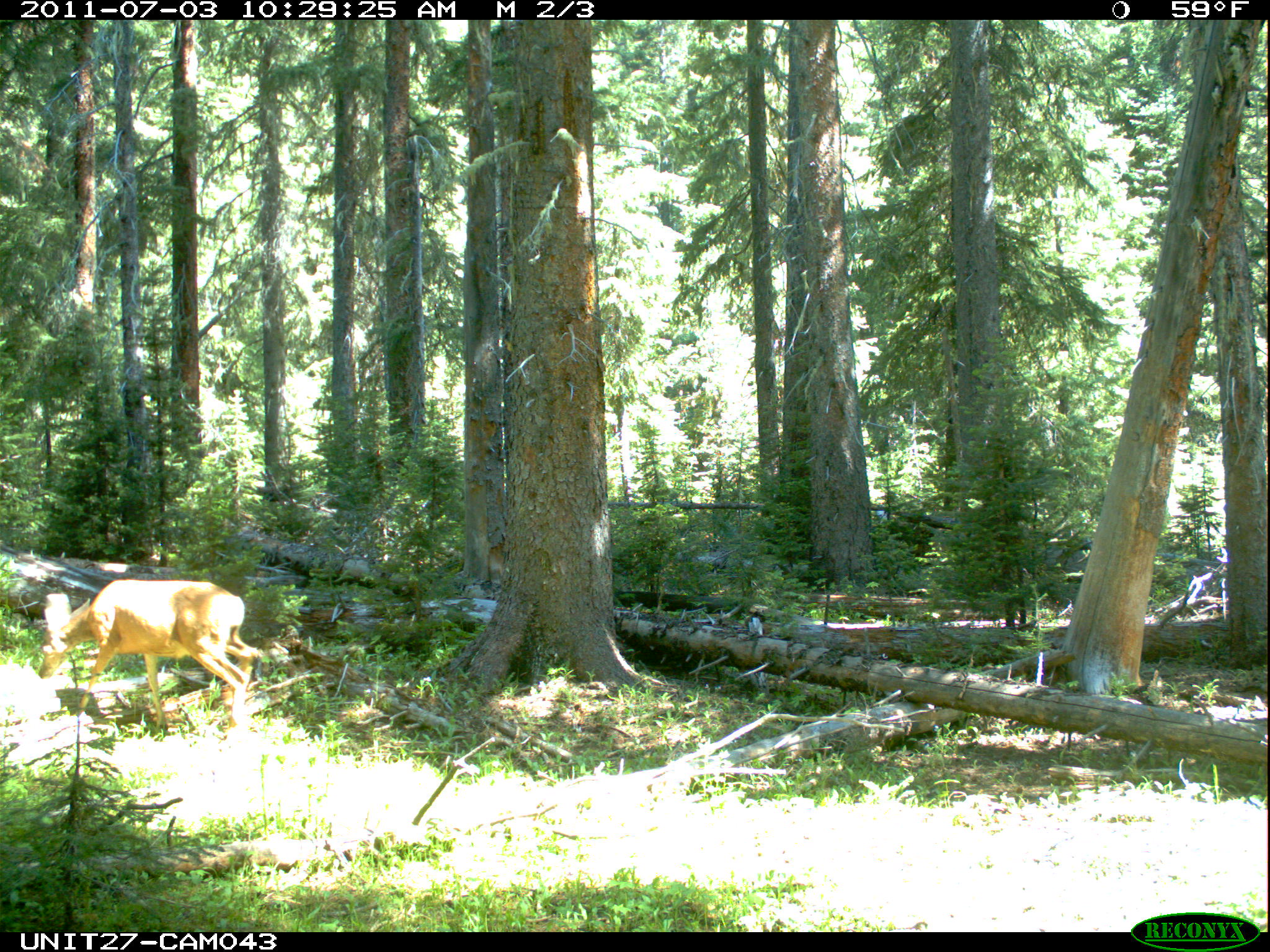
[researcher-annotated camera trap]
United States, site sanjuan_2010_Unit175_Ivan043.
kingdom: Animalia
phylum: Chordata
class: Mammalia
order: Artiodactyla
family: Cervidae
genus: Odocoileus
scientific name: Odocoileus hemionus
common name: mule deer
Odocoileus hemionus (mule deer).